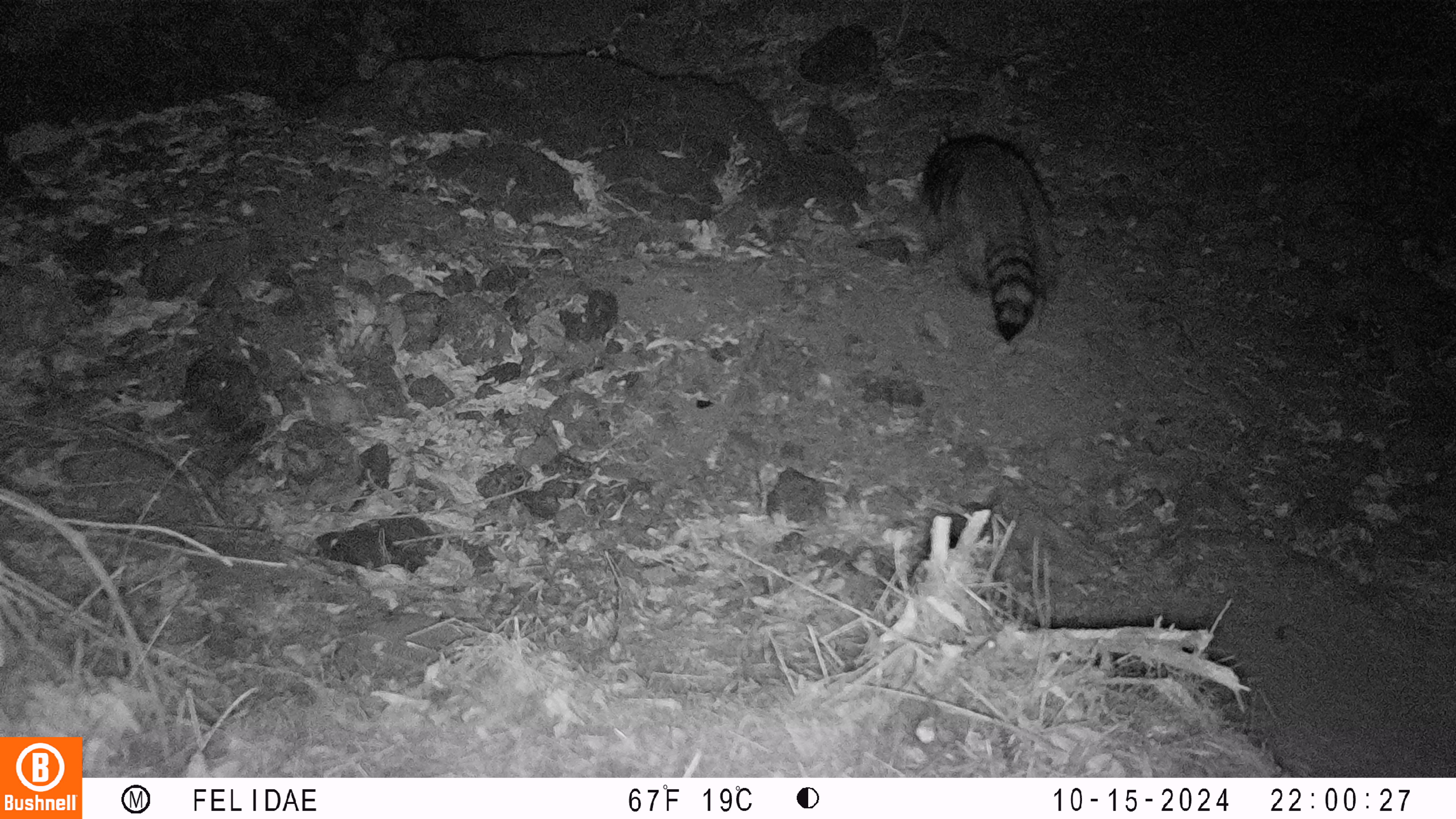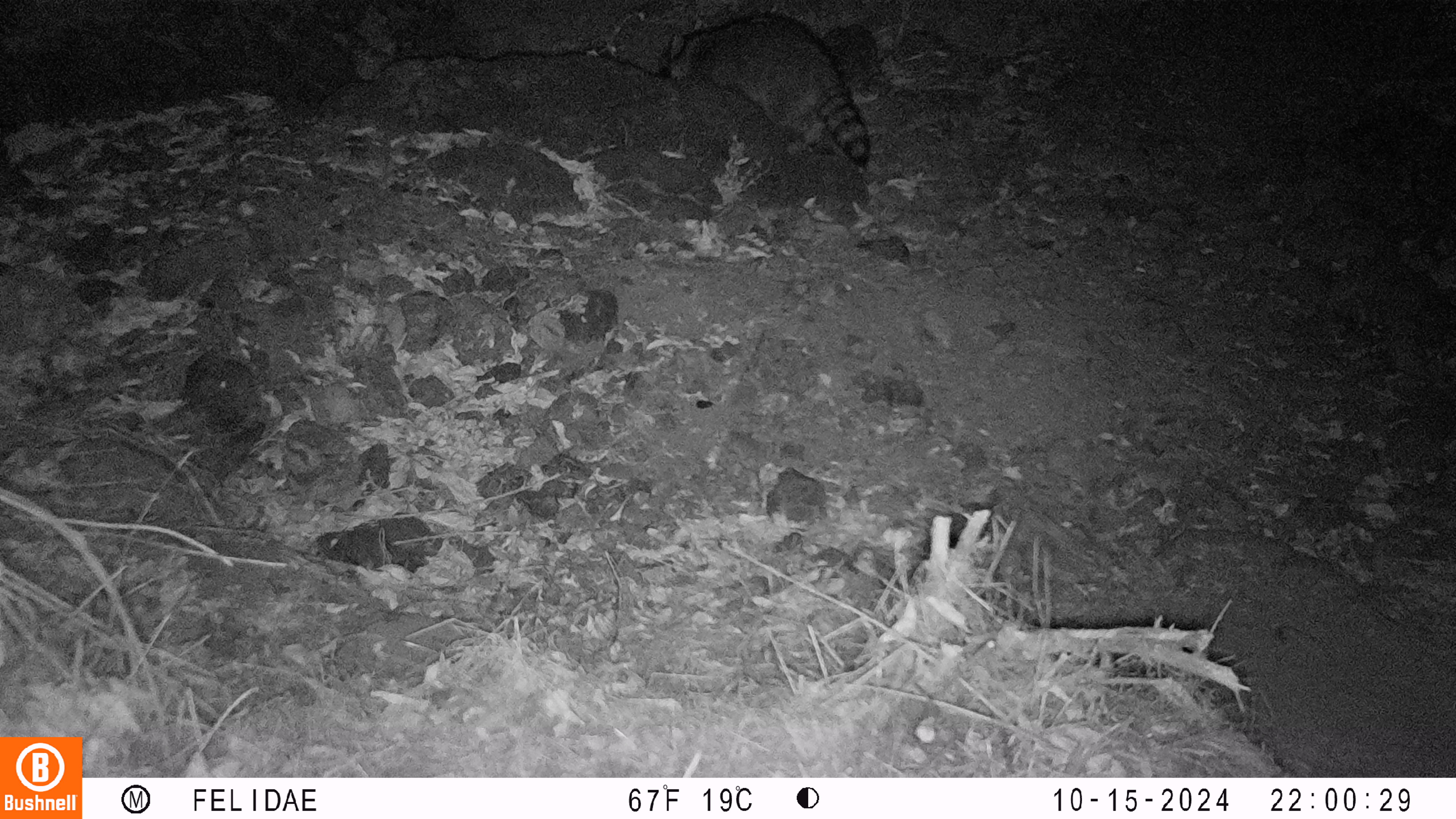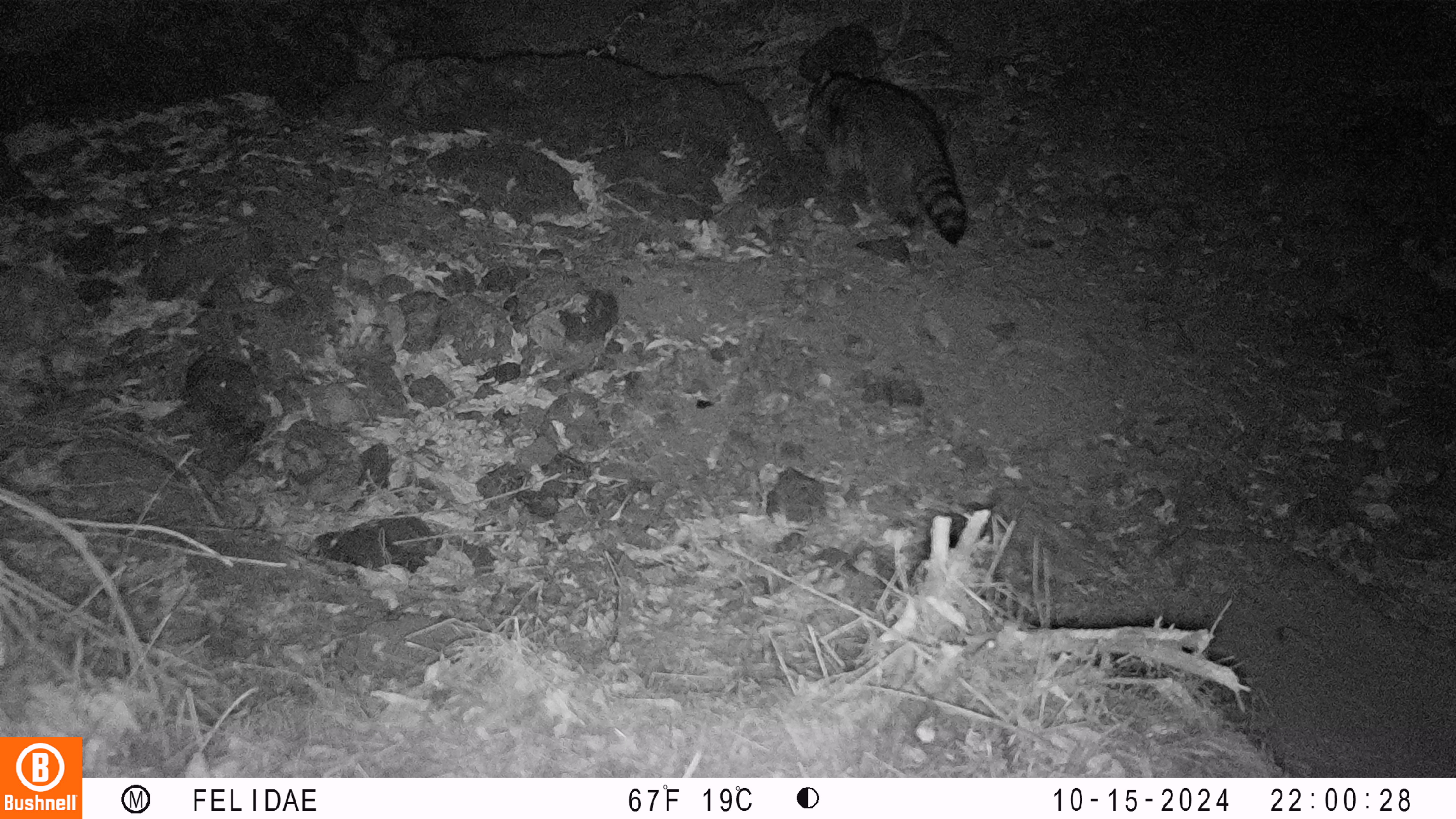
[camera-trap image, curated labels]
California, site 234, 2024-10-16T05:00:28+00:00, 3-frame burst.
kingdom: Animalia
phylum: Chordata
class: Mammalia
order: Carnivora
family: Procyonidae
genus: Procyon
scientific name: Procyon lotor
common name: raccoon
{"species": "raccoon (Procyon lotor)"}